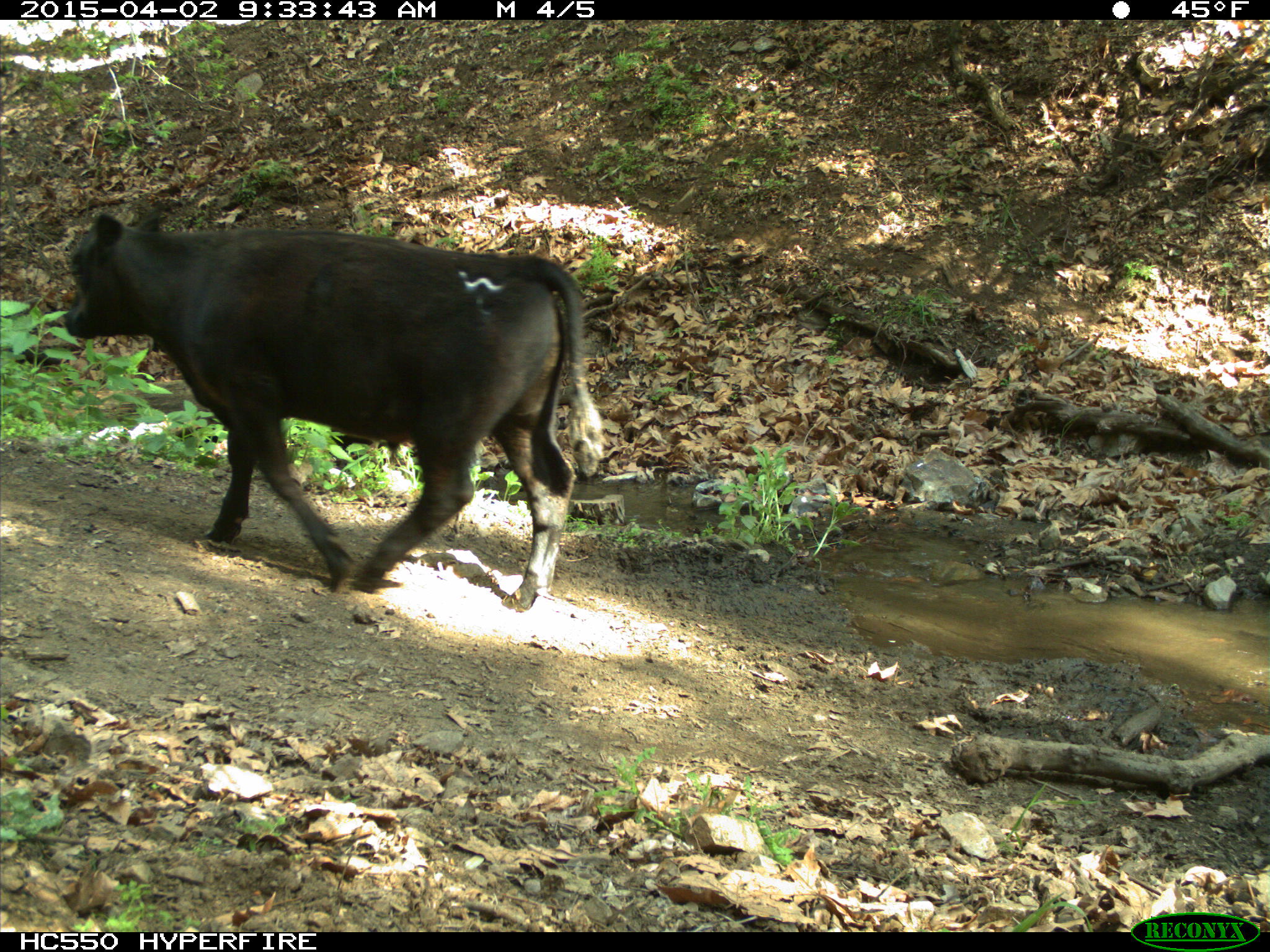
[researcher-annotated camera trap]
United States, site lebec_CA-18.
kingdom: Animalia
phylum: Chordata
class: Mammalia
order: Artiodactyla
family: Bovidae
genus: Bos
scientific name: Bos taurus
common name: domestic cow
Bos taurus (domestic cow).